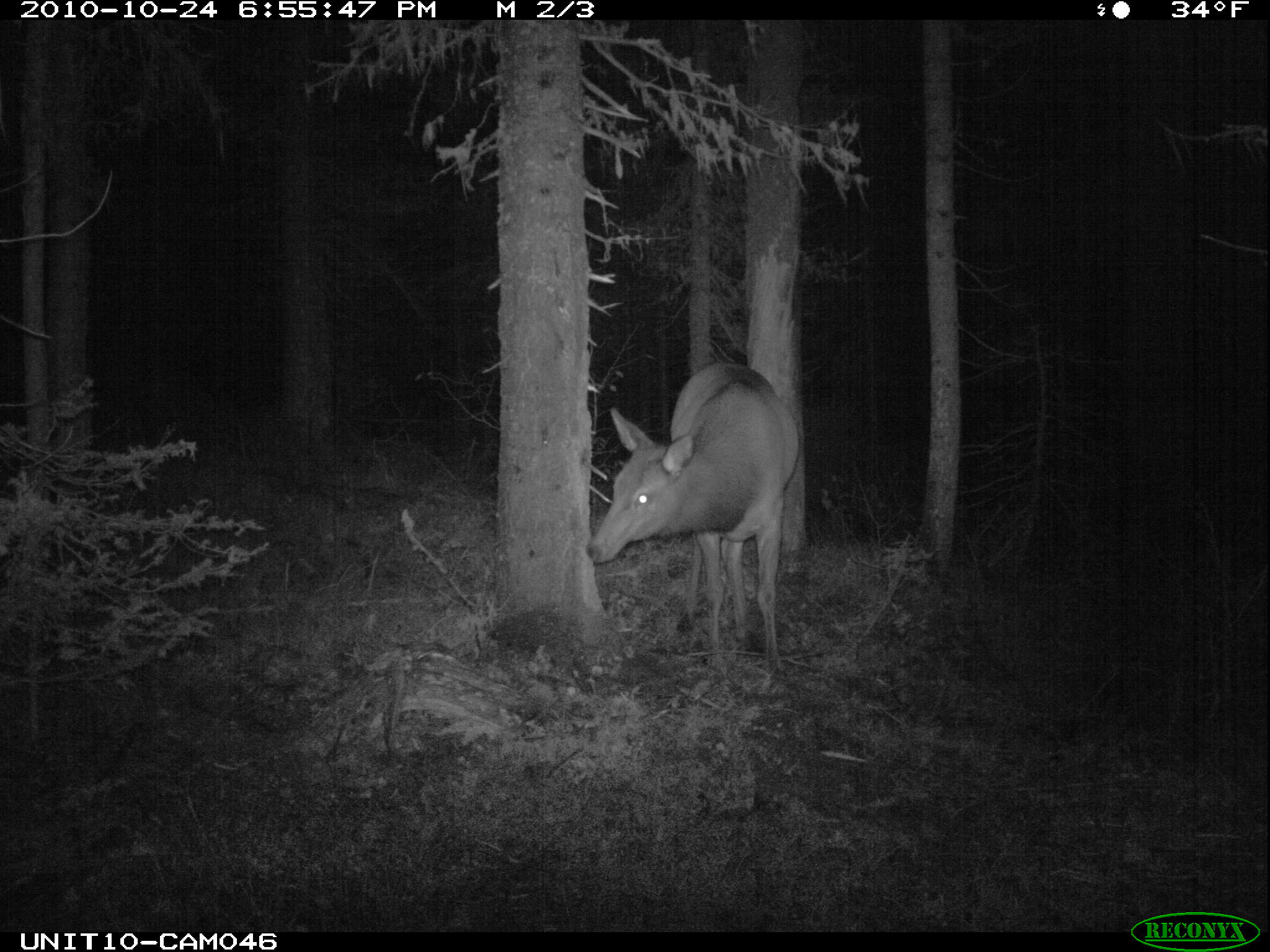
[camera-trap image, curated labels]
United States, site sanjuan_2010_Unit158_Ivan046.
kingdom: Animalia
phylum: Chordata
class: Mammalia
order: Artiodactyla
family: Cervidae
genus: Cervus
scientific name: Cervus elaphus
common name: red deer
Cervus elaphus (red deer).